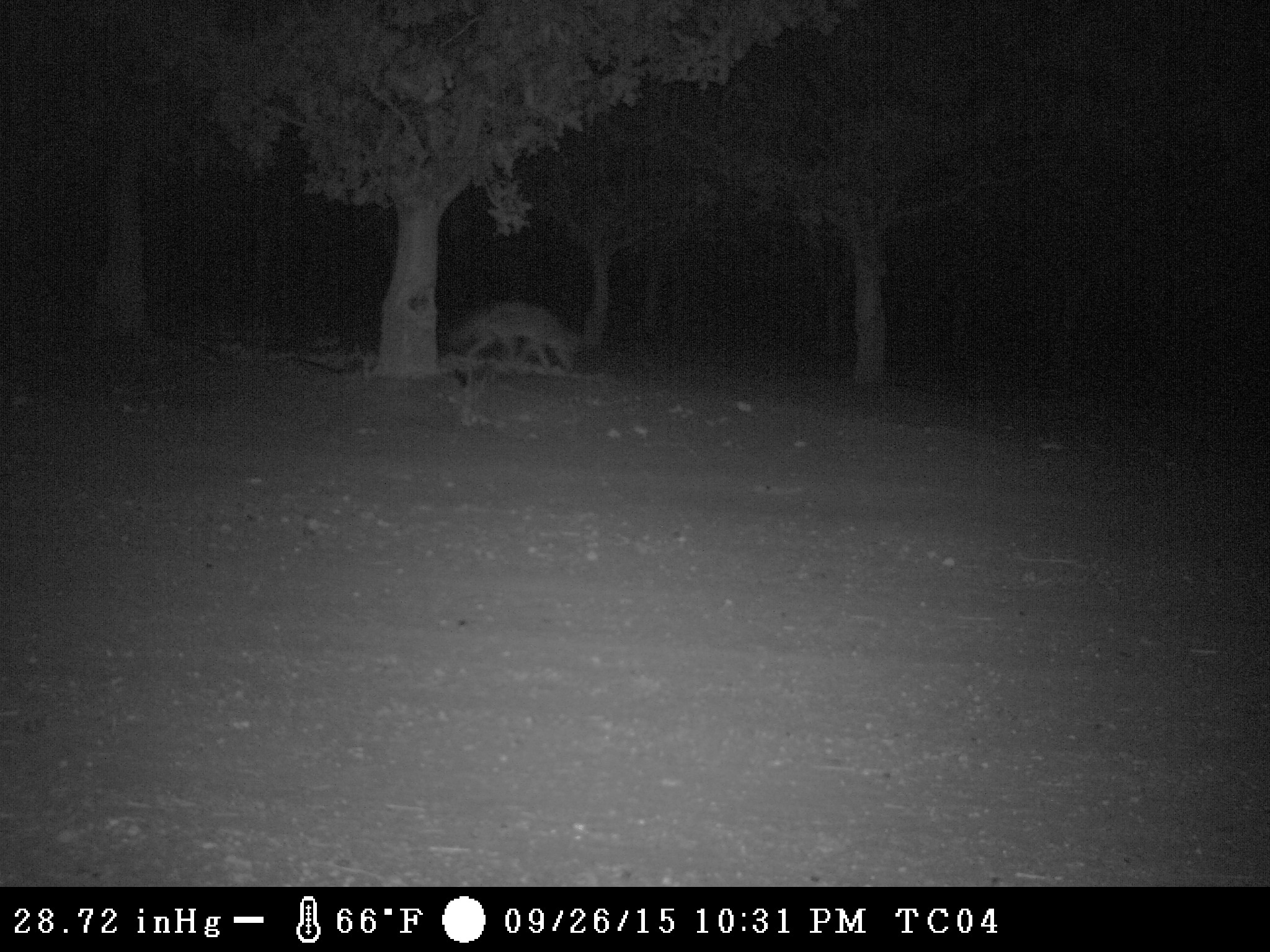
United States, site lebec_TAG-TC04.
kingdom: Animalia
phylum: Chordata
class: Mammalia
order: Carnivora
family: Canidae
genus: Canis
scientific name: Canis latrans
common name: coyote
Canis latrans (coyote).